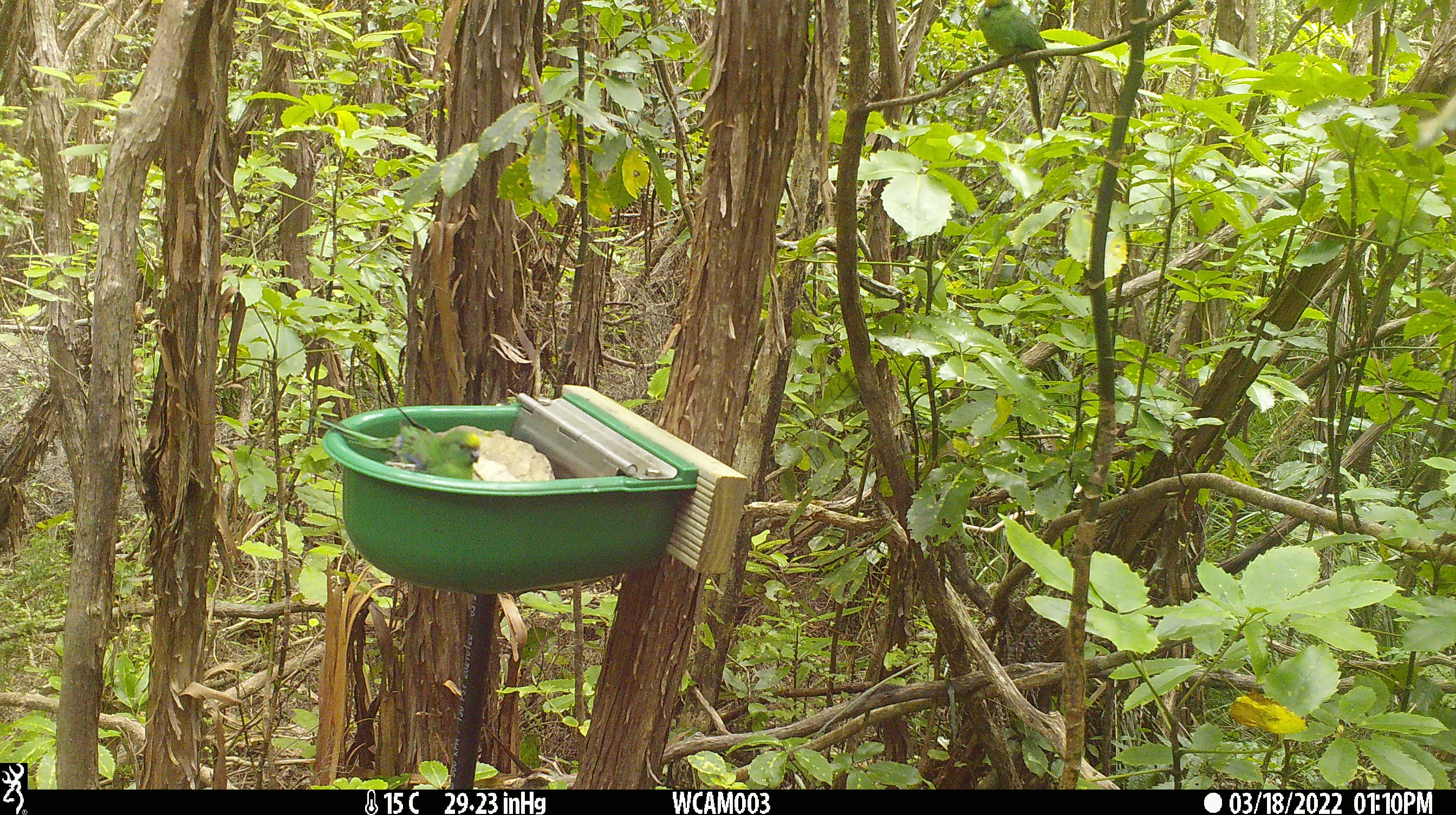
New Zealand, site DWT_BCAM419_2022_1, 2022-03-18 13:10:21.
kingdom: Animalia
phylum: Chordata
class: Aves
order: Psittaciformes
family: Psittaculidae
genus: Cyanoramphus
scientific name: Cyanoramphus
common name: parakeet